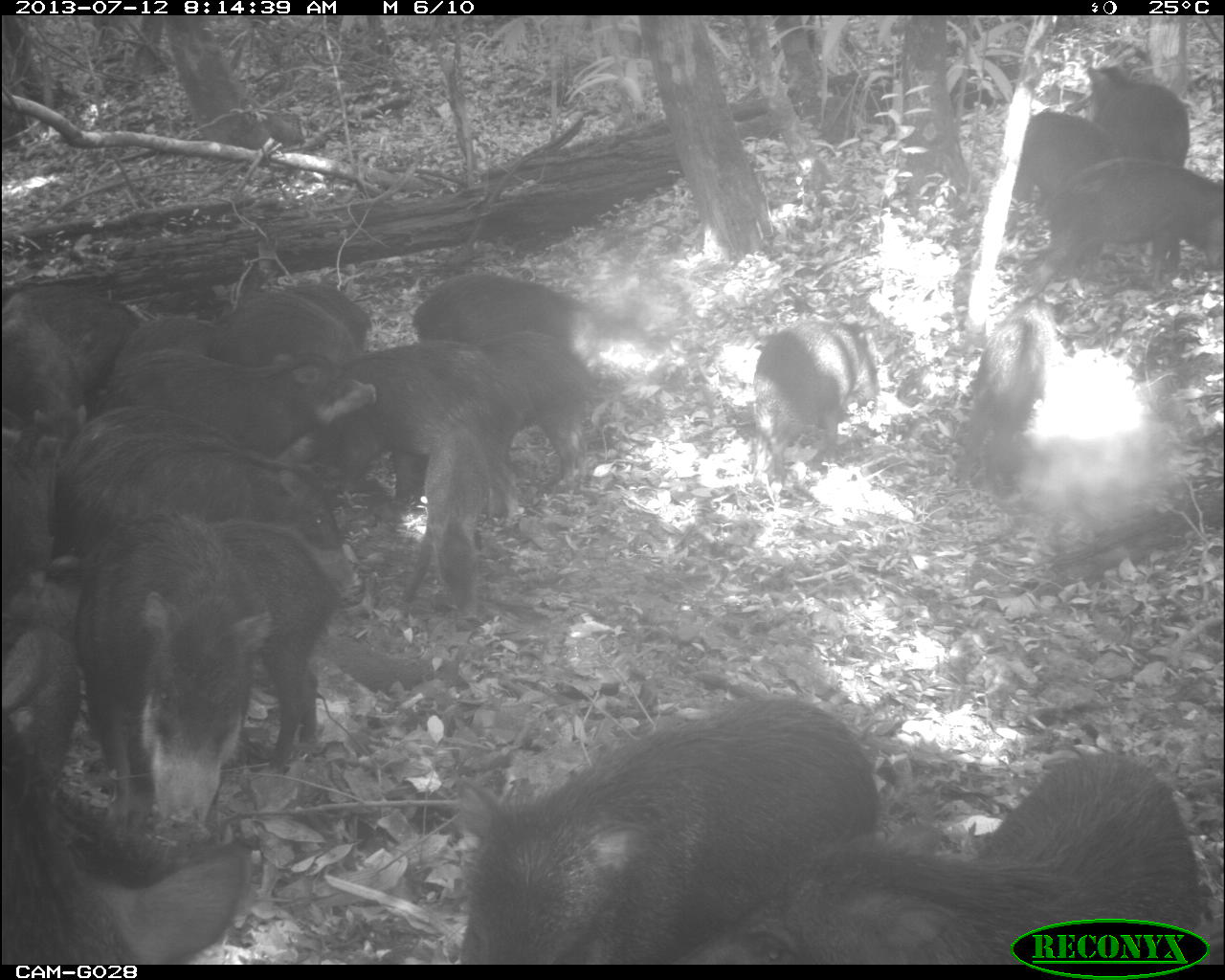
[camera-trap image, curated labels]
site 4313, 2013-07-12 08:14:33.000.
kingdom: Animalia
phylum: Chordata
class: Mammalia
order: Artiodactyla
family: Tayassuidae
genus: Tayassu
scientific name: Tayassu pecari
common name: white-lipped peccary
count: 20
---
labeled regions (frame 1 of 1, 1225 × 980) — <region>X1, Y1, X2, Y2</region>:
group: <region>0, 60, 1225, 963</region>